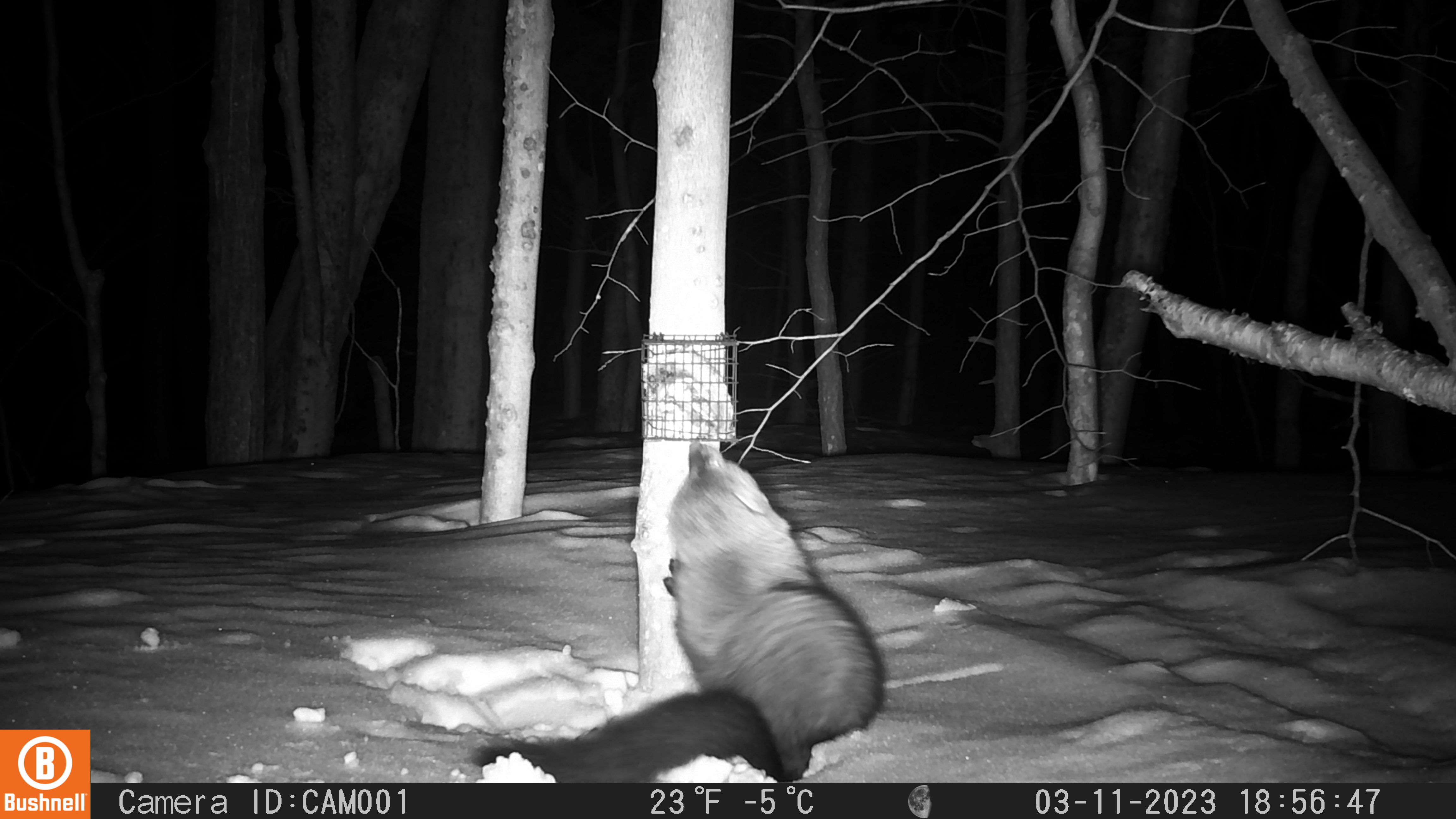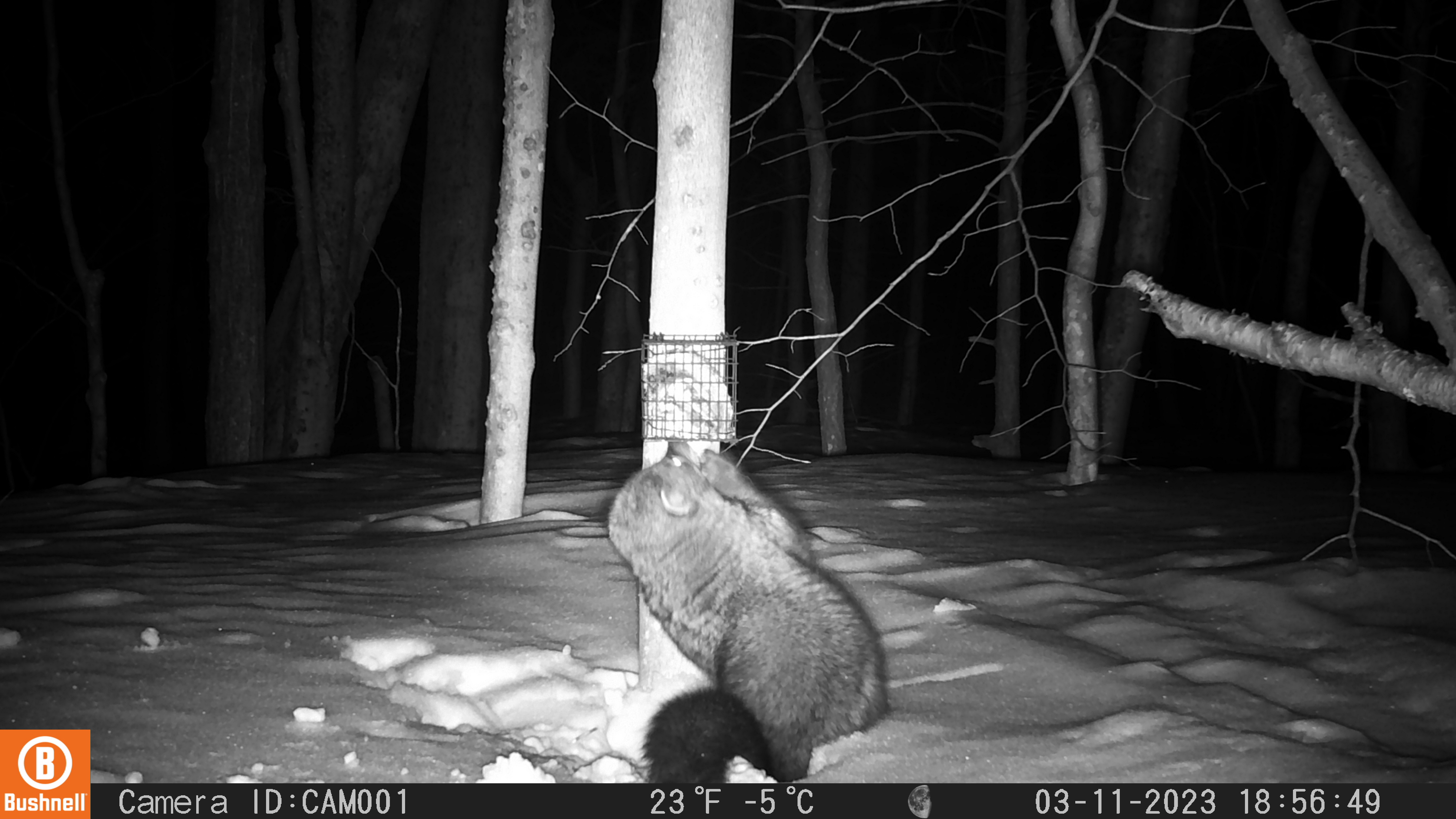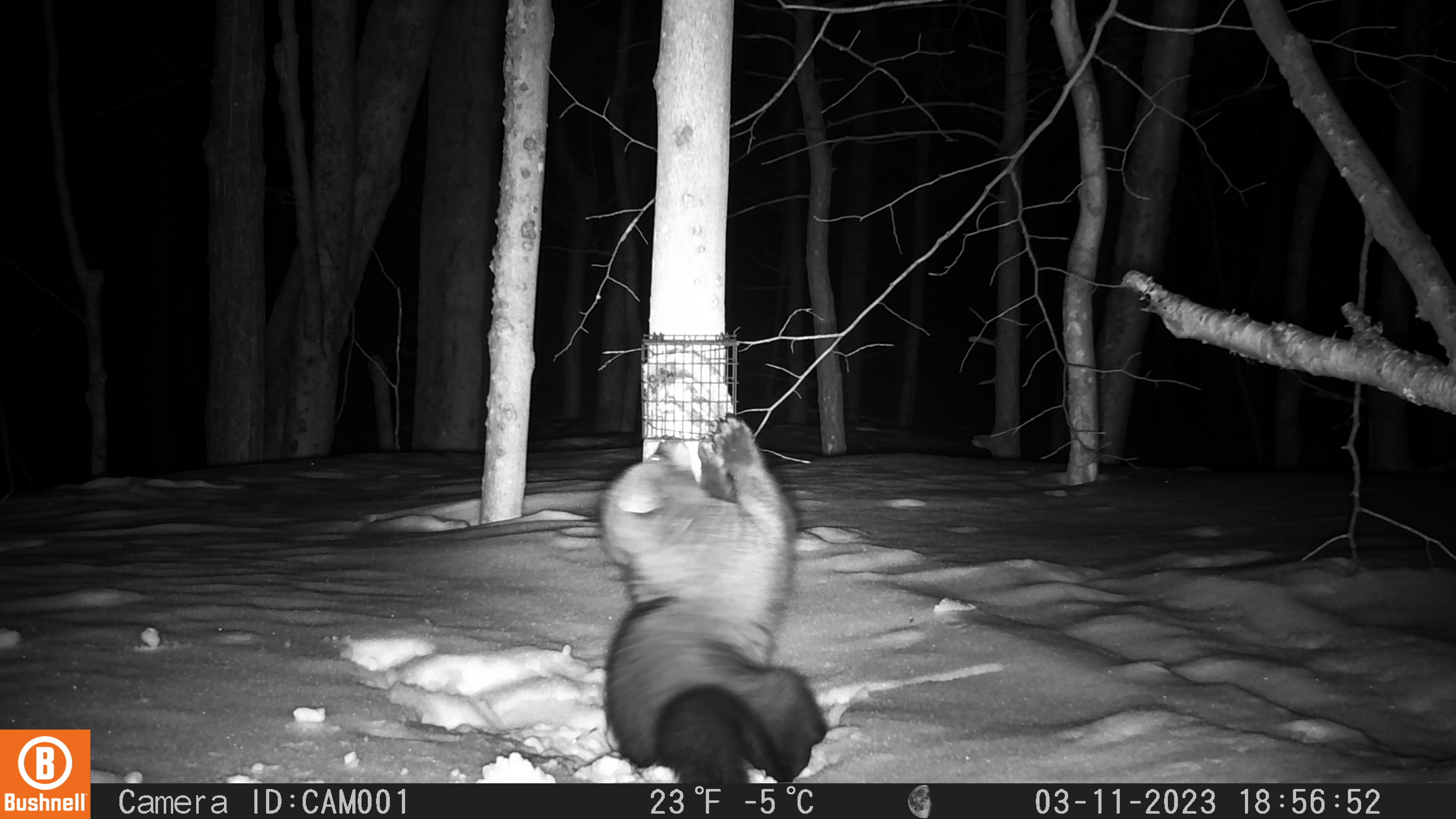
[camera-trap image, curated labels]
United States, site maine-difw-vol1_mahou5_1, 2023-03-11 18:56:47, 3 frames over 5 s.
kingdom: Animalia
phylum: Chordata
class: Mammalia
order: Carnivora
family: Mustelidae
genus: Pekania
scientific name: Pekania pennanti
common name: fisher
Fisher (Pekania pennanti).